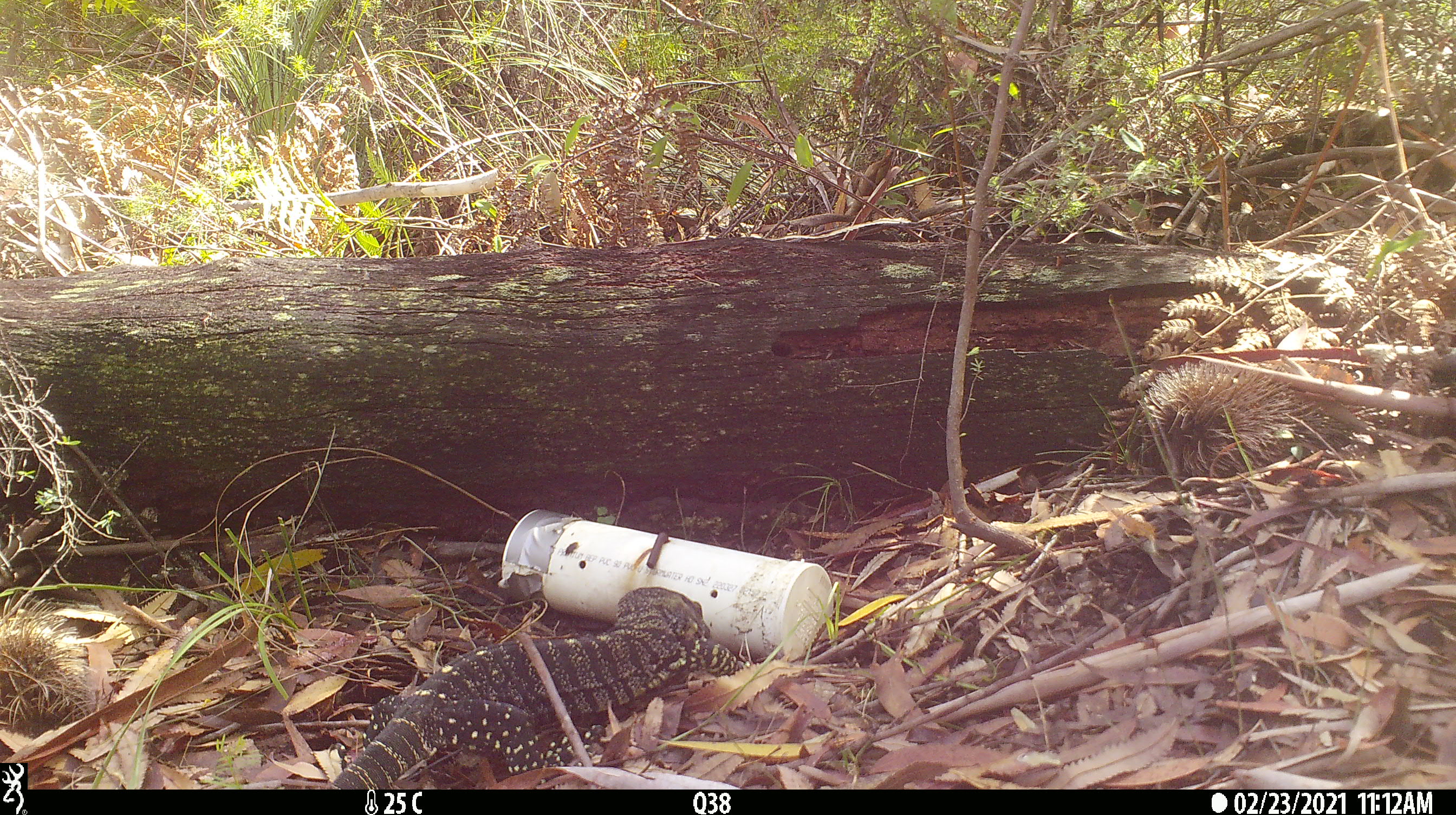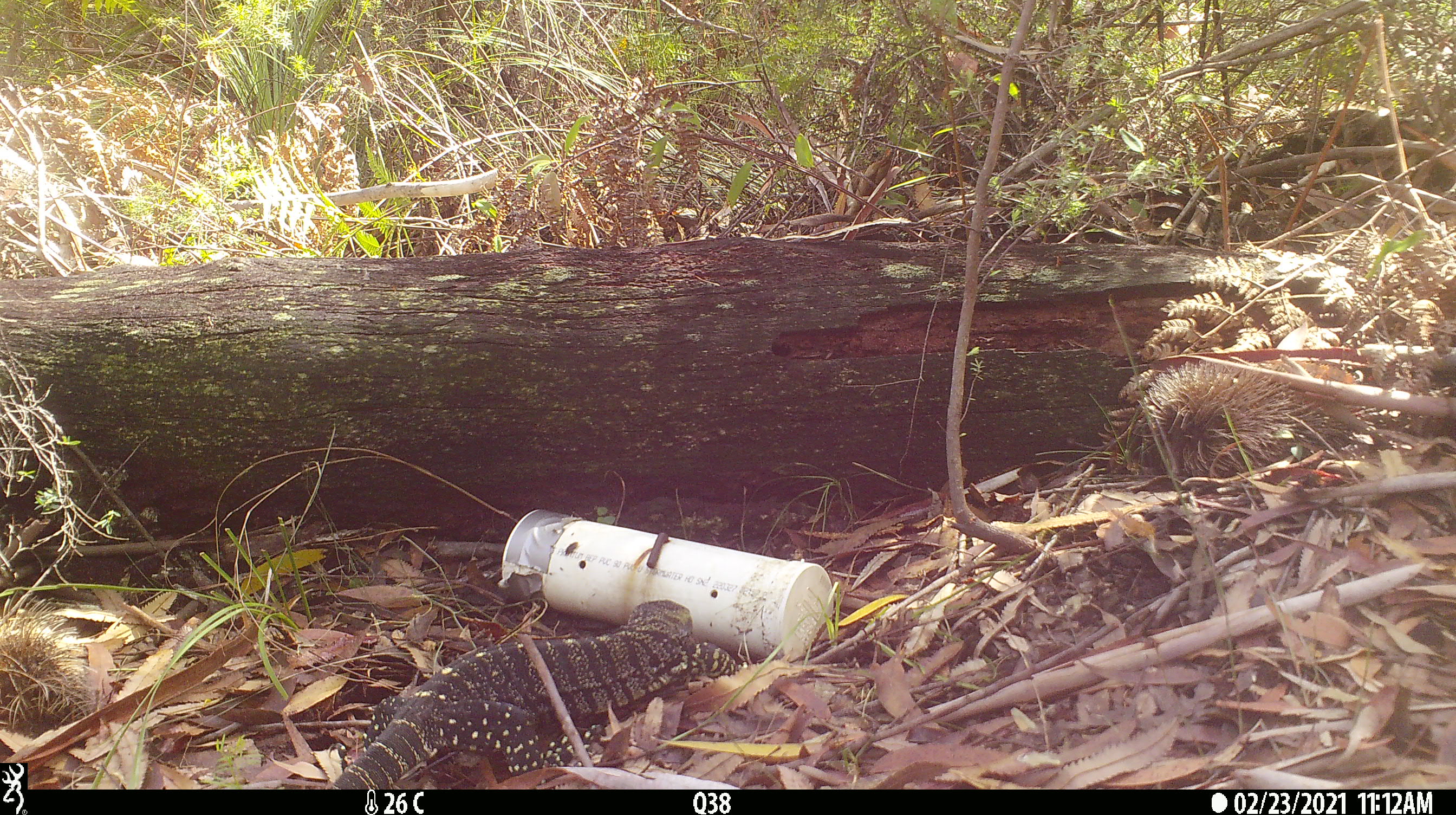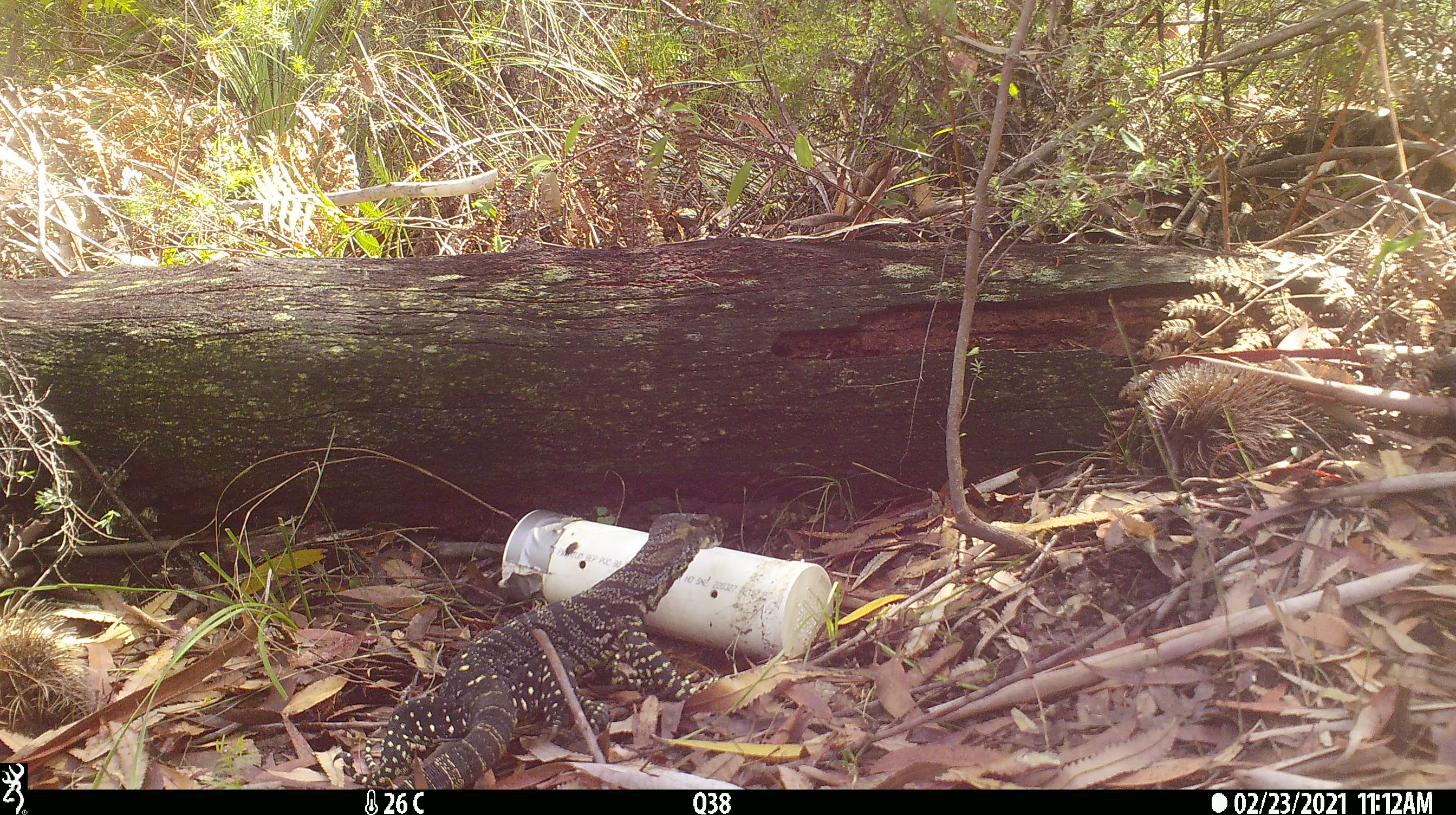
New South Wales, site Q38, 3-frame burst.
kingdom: Animalia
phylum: Chordata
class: Reptilia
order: Squamata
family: Varanidae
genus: Varanus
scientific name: Varanus varius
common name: lace monitor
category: goanna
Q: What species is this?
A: Goanna (lace monitor) (Varanus varius).